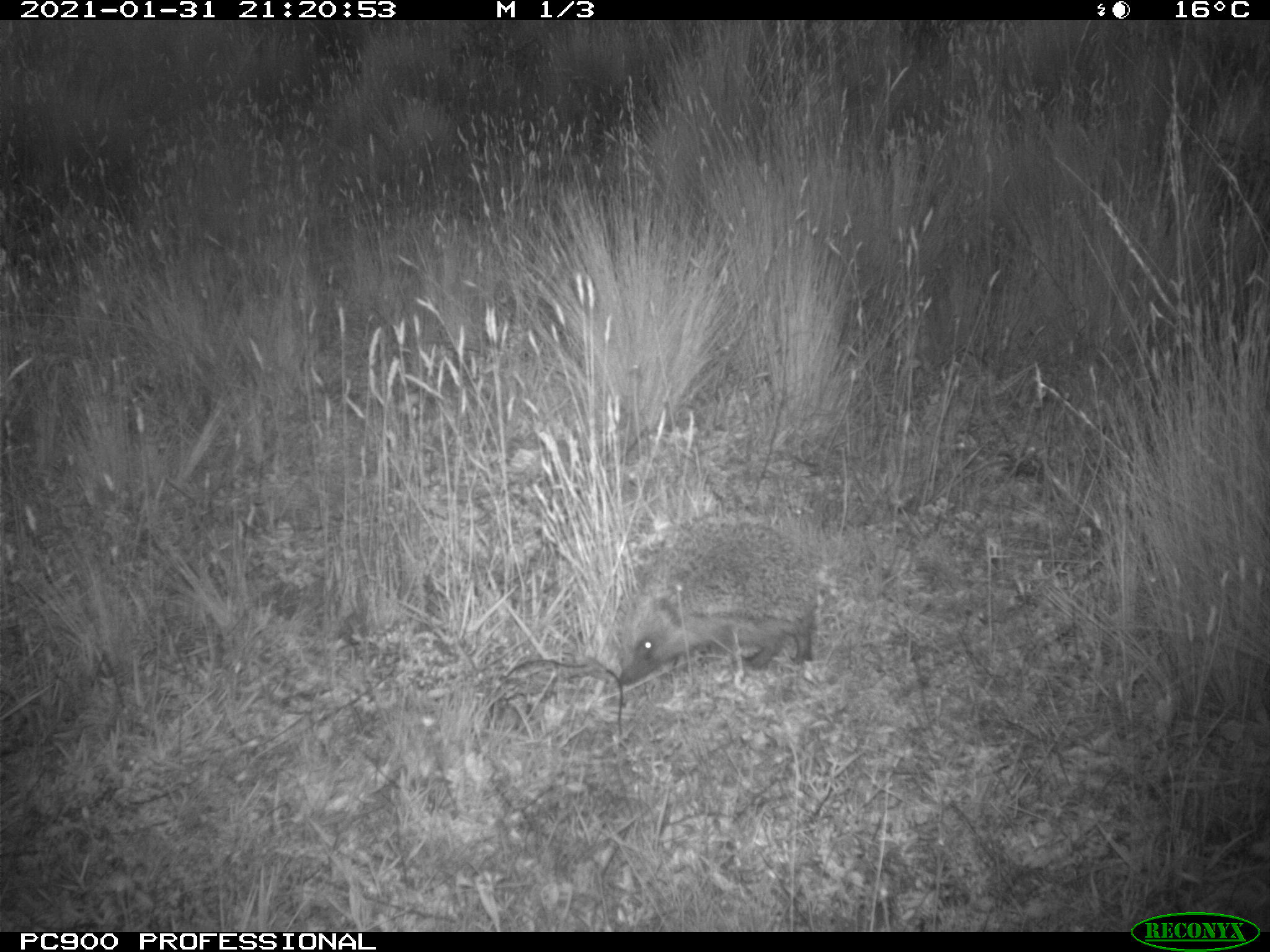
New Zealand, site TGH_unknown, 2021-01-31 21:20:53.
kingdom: Animalia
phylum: Chordata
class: Mammalia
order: Eulipotyphla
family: Erinaceidae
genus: Erinaceus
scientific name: Erinaceus europaeus europaeus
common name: european hedgehog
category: hedgehog